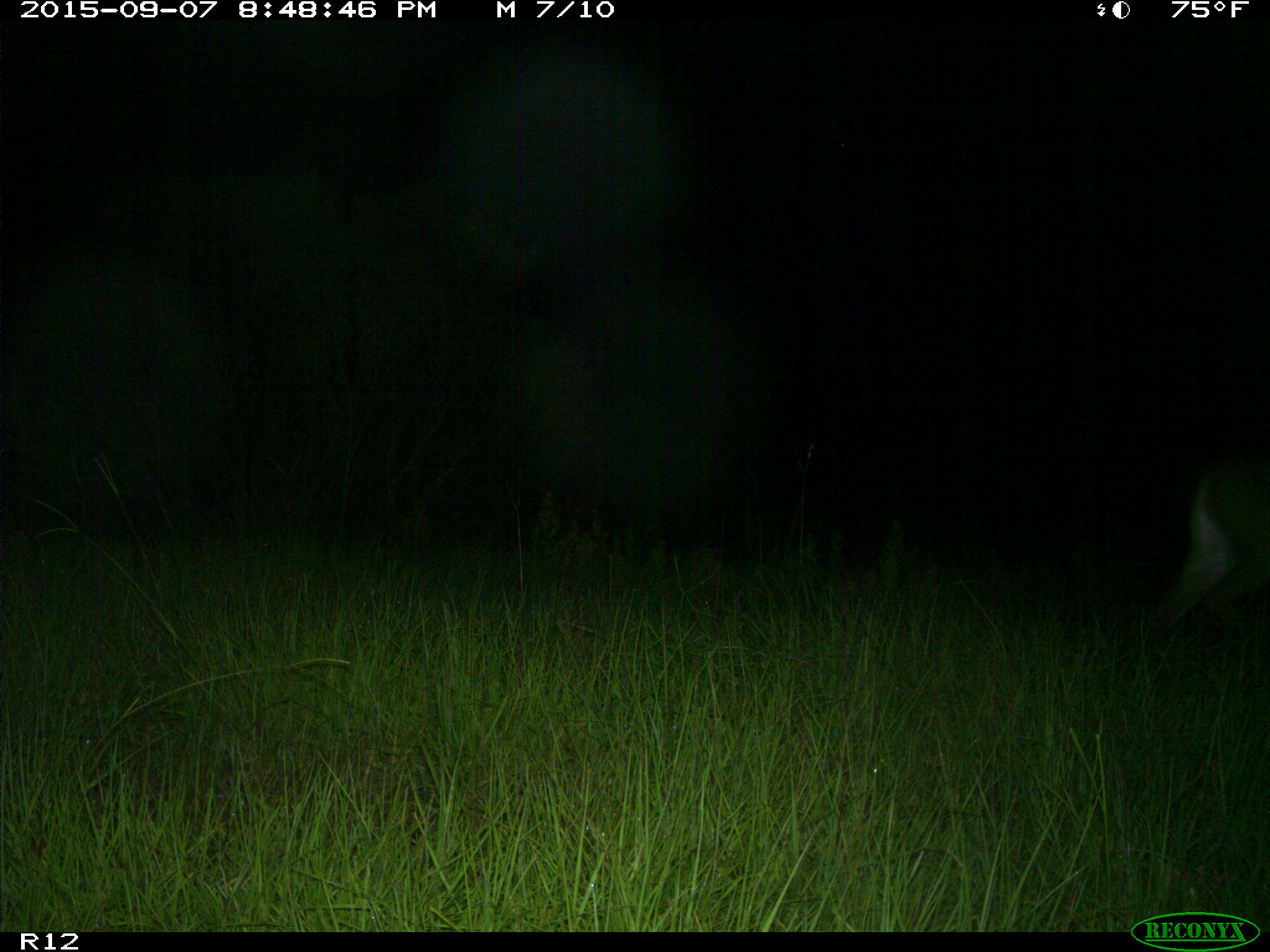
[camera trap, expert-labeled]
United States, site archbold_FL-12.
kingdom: Animalia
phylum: Chordata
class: Mammalia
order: Artiodactyla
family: Cervidae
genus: Odocoileus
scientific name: Odocoileus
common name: deer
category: unidentified deer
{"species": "unidentified deer (deer) (Odocoileus)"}